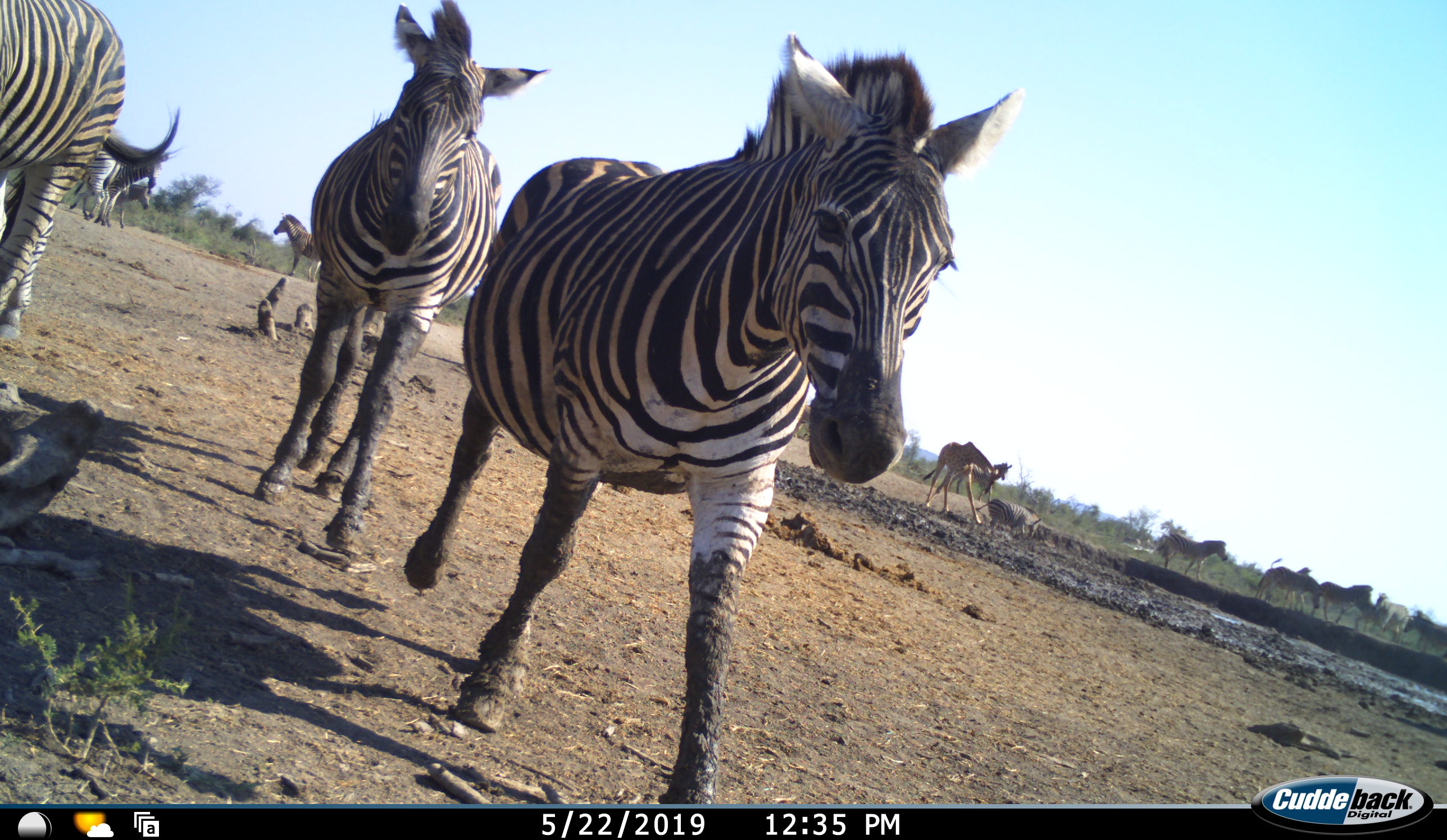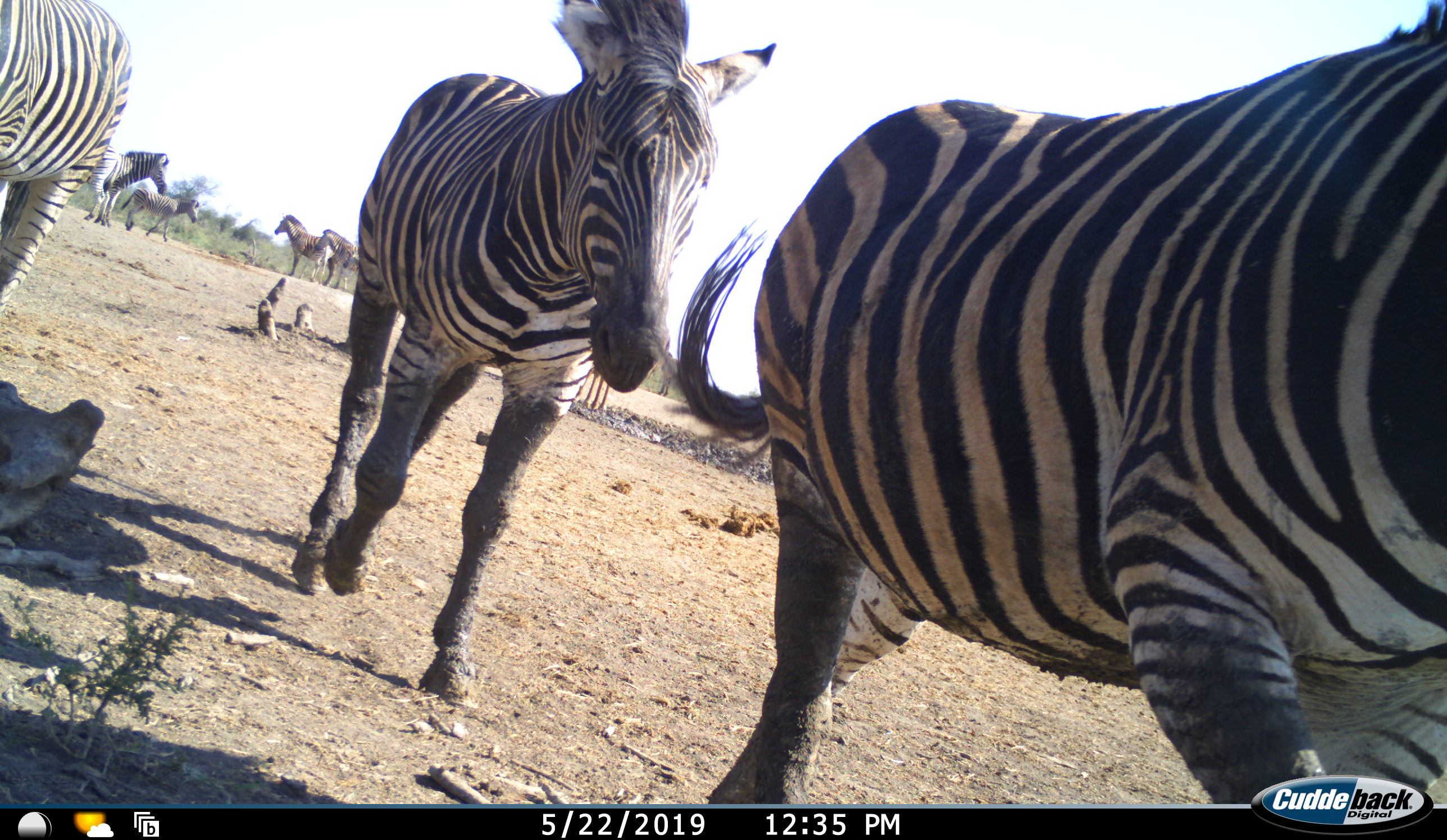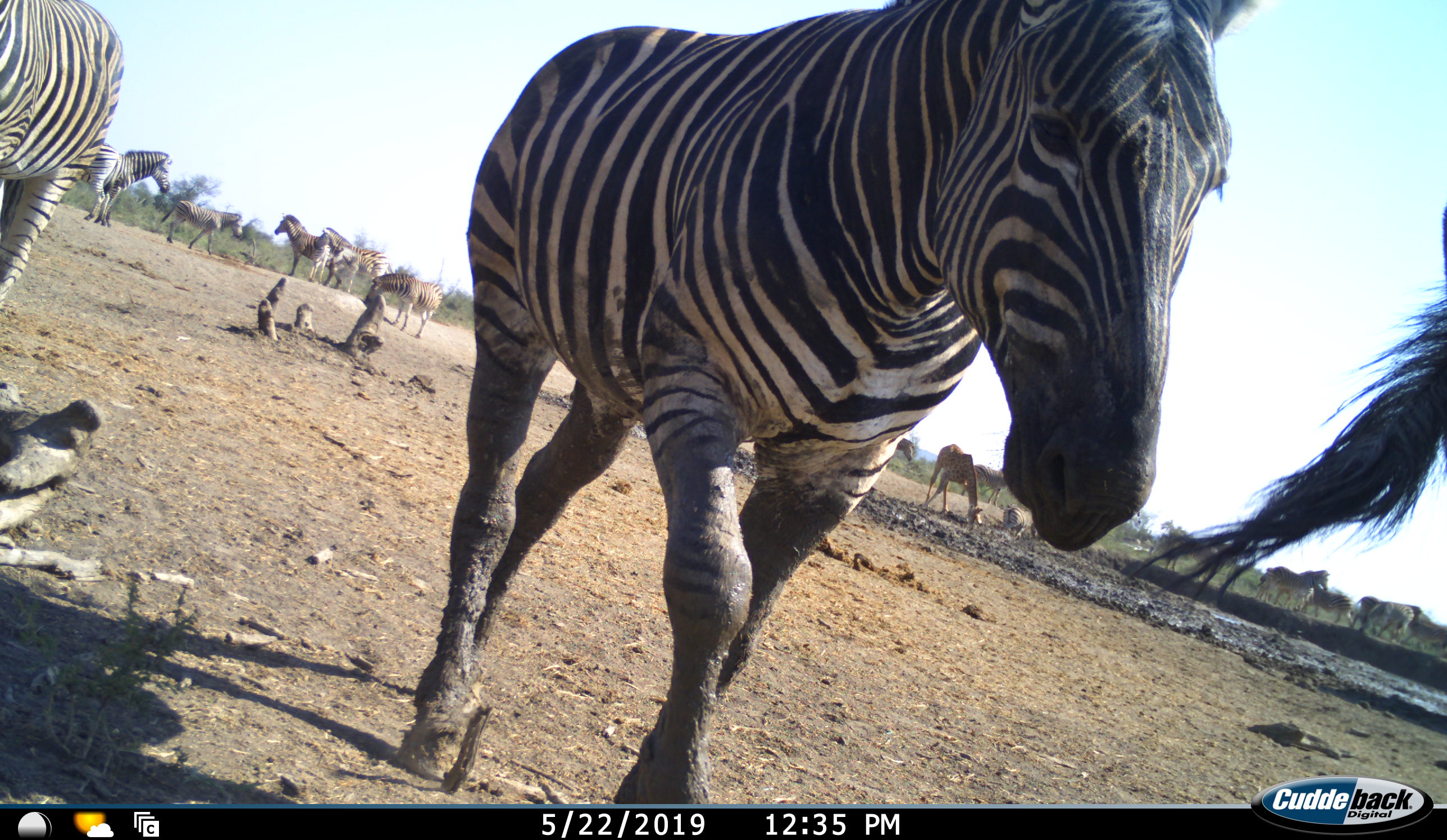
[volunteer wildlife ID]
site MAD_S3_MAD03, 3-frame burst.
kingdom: Animalia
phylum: Chordata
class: Mammalia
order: Perissodactyla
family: Equidae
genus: Equus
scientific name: Equus quagga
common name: plains zebra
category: zebraplains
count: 11-50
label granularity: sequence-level